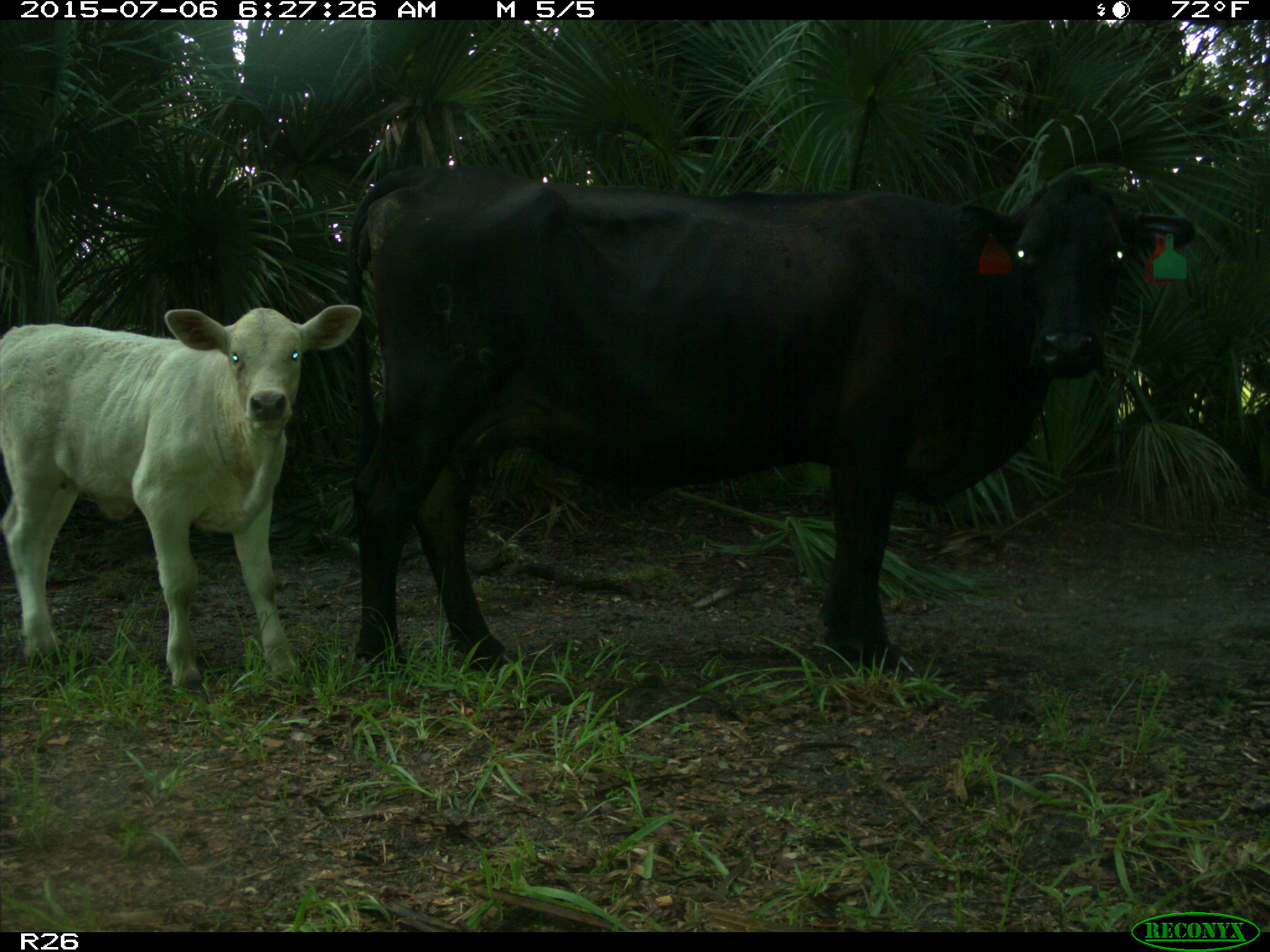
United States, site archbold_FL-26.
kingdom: Animalia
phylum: Chordata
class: Mammalia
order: Artiodactyla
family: Bovidae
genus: Bos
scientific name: Bos taurus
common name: domestic cow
Bos taurus (domestic cow).